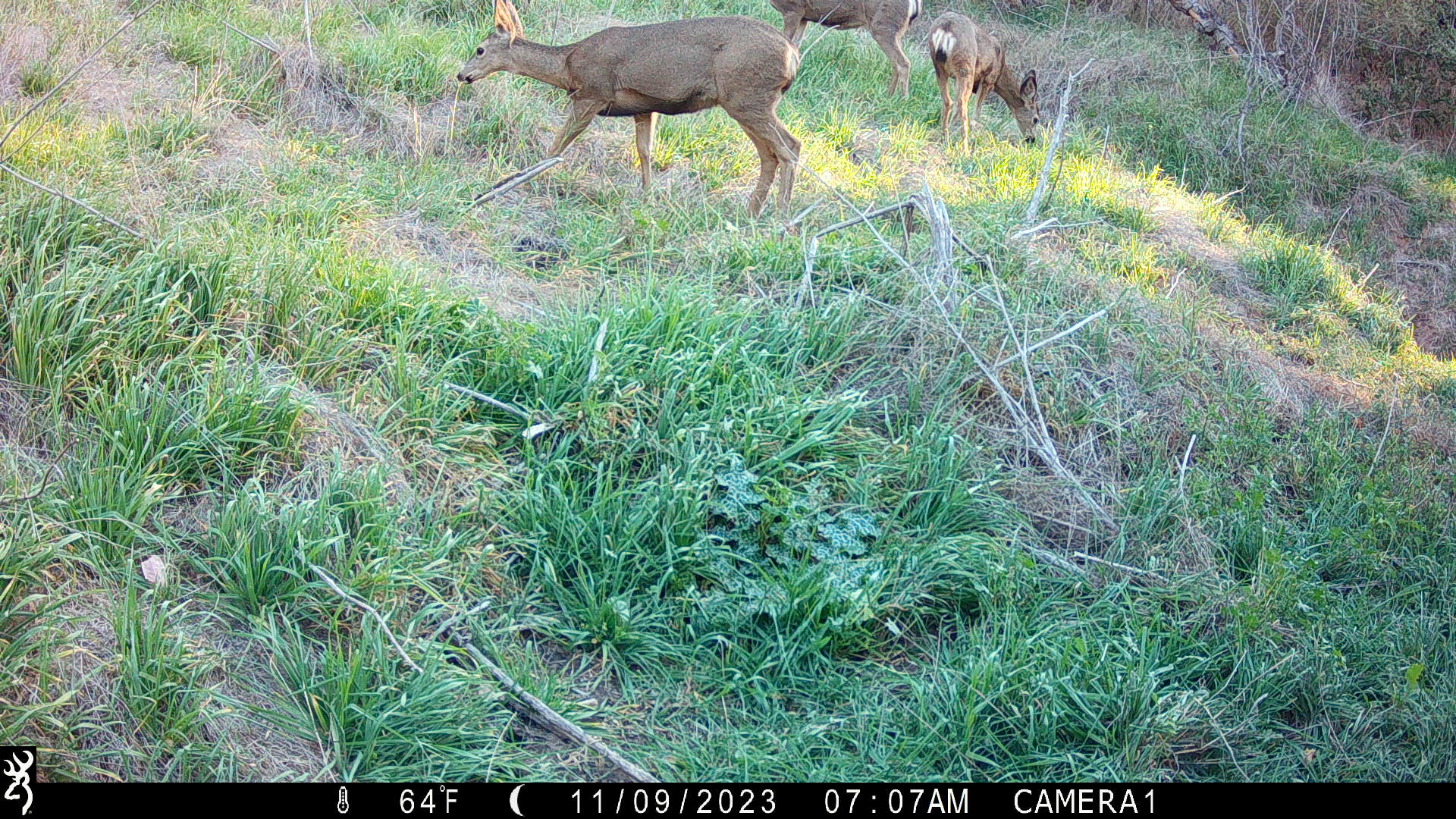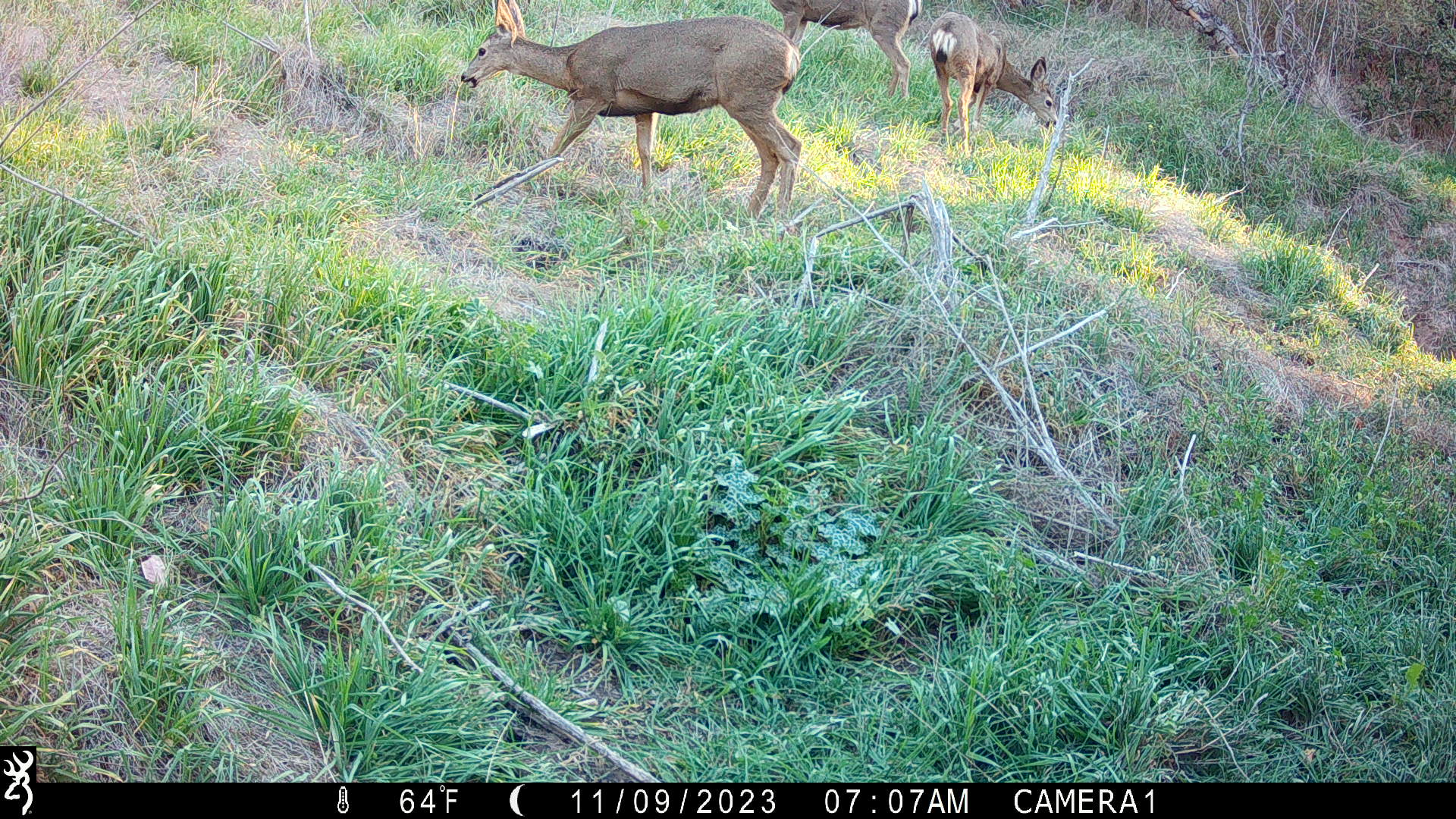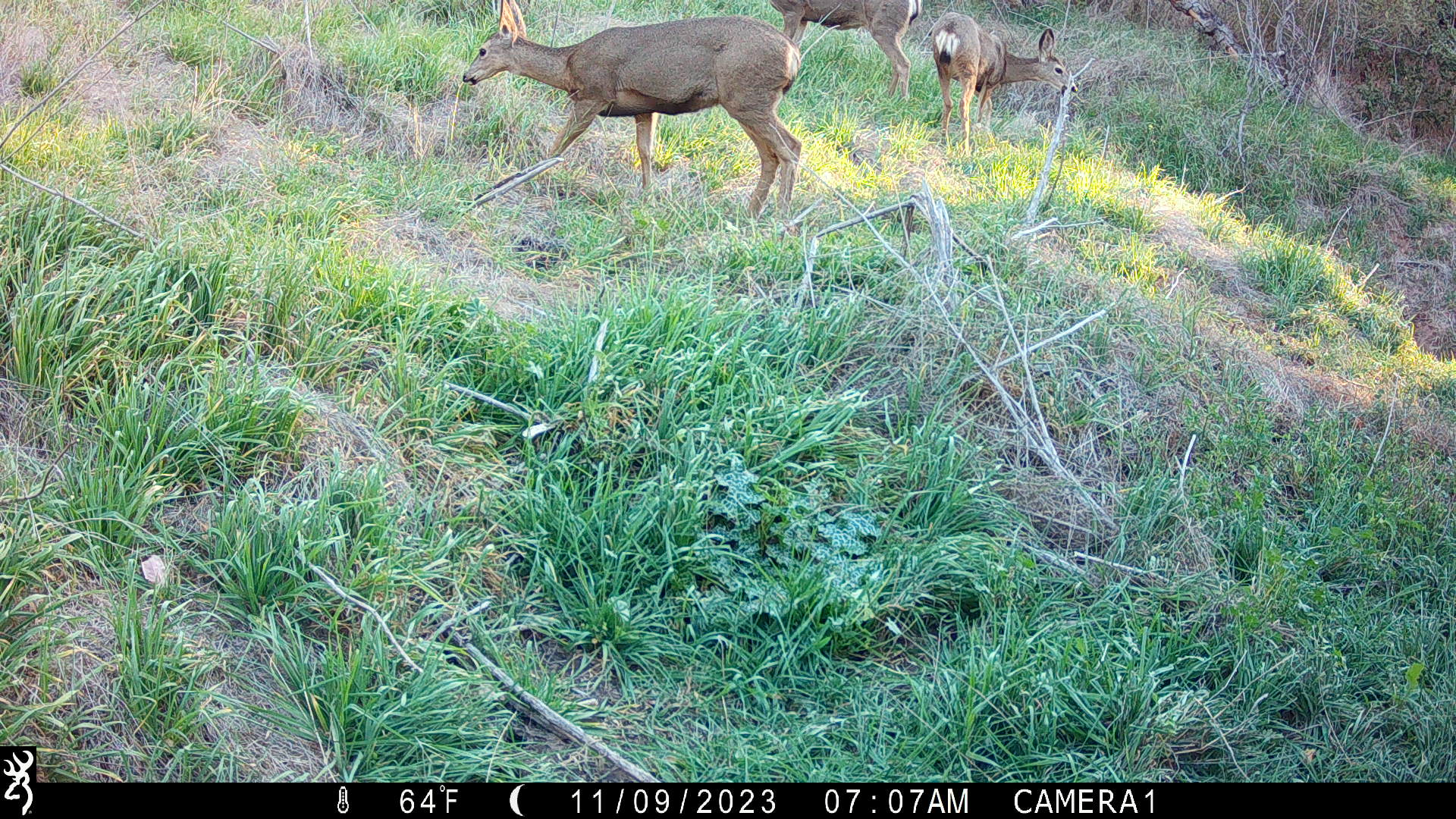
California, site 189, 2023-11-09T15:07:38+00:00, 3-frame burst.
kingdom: Animalia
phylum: Chordata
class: Mammalia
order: Artiodactyla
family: Cervidae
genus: Odocoileus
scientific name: Odocoileus hemionus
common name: mule deer